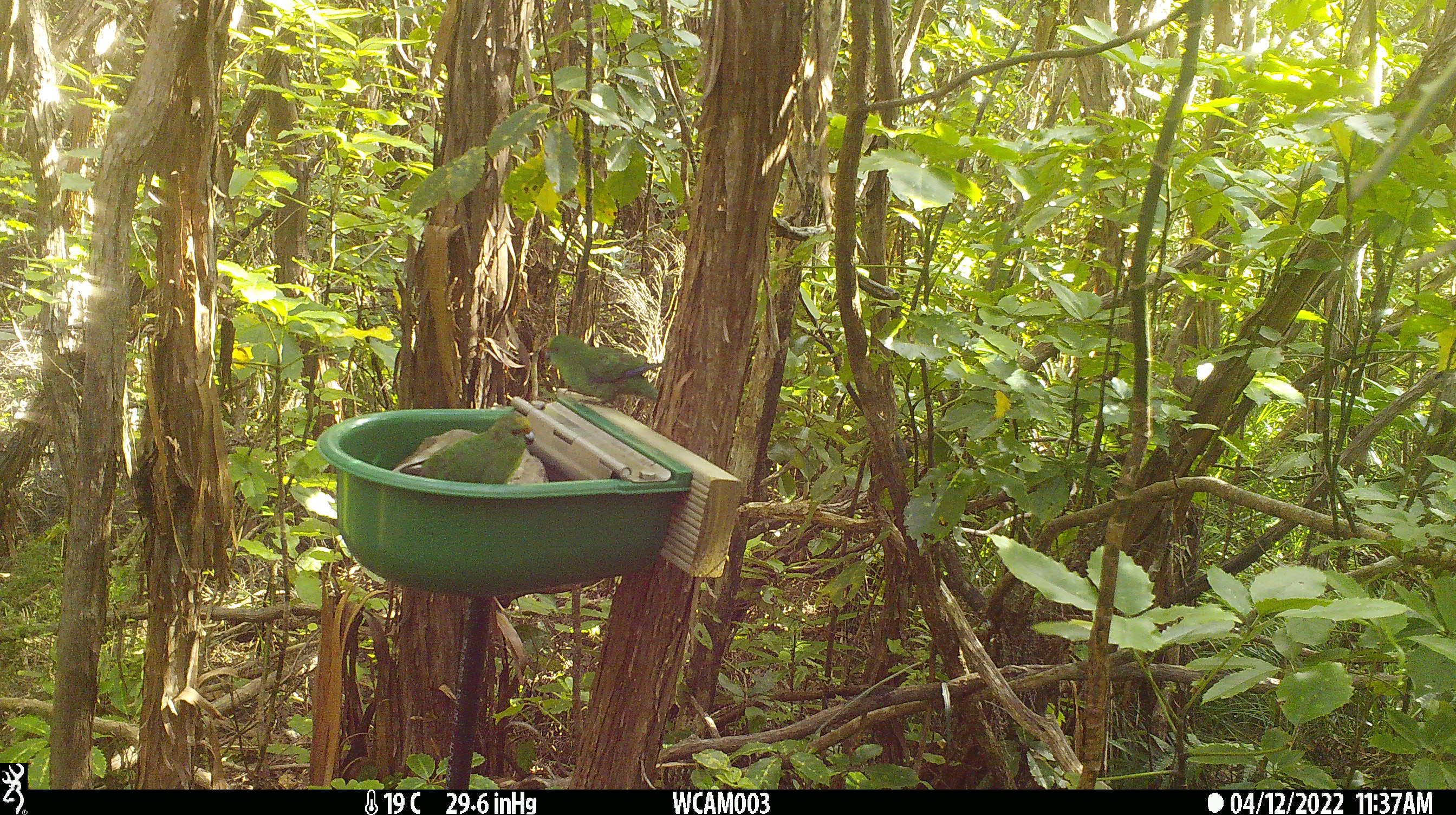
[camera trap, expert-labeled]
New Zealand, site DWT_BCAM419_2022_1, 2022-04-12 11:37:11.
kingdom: Animalia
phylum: Chordata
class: Aves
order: Psittaciformes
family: Psittaculidae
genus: Cyanoramphus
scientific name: Cyanoramphus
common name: parakeet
Parakeet (Cyanoramphus).